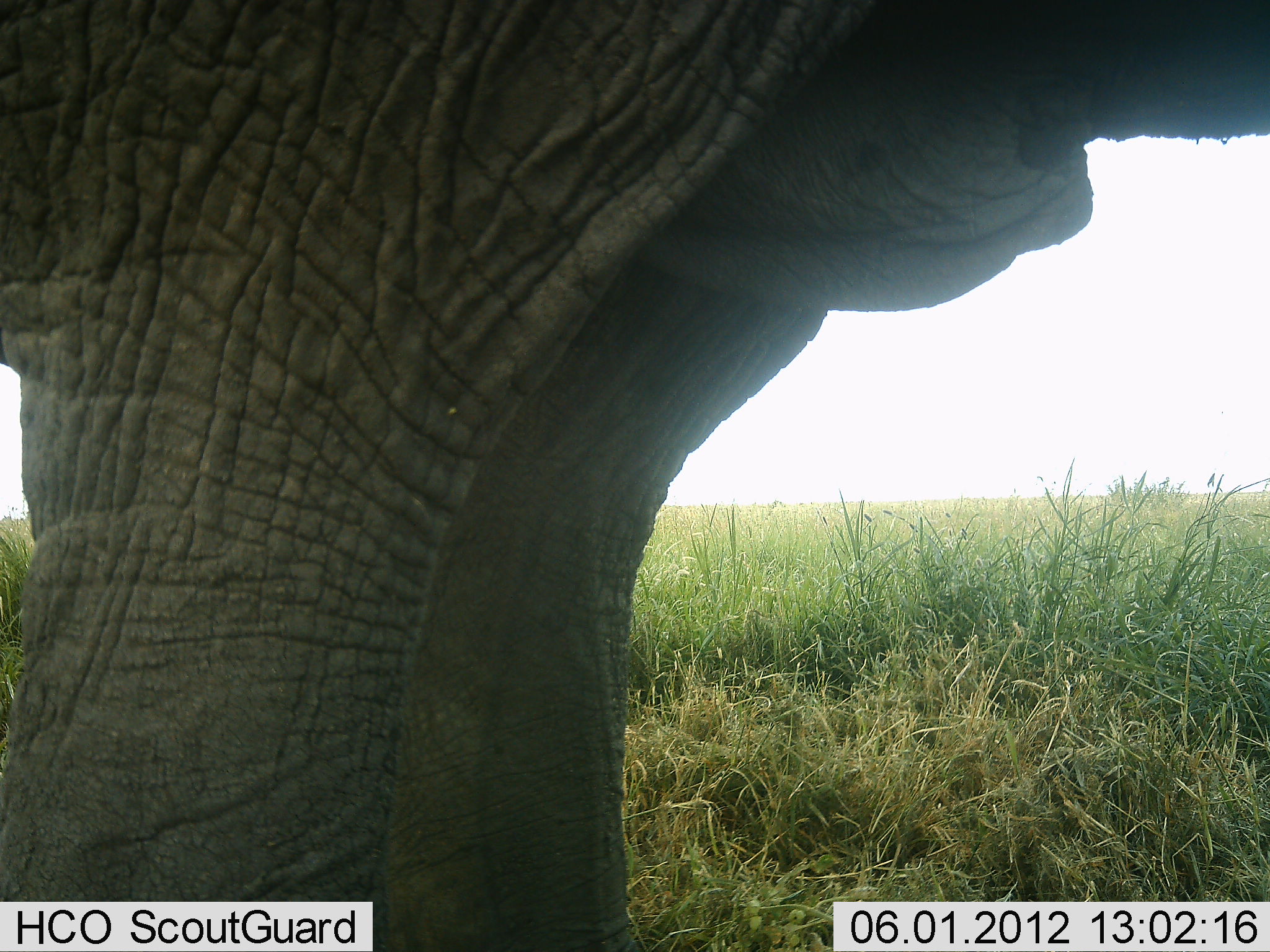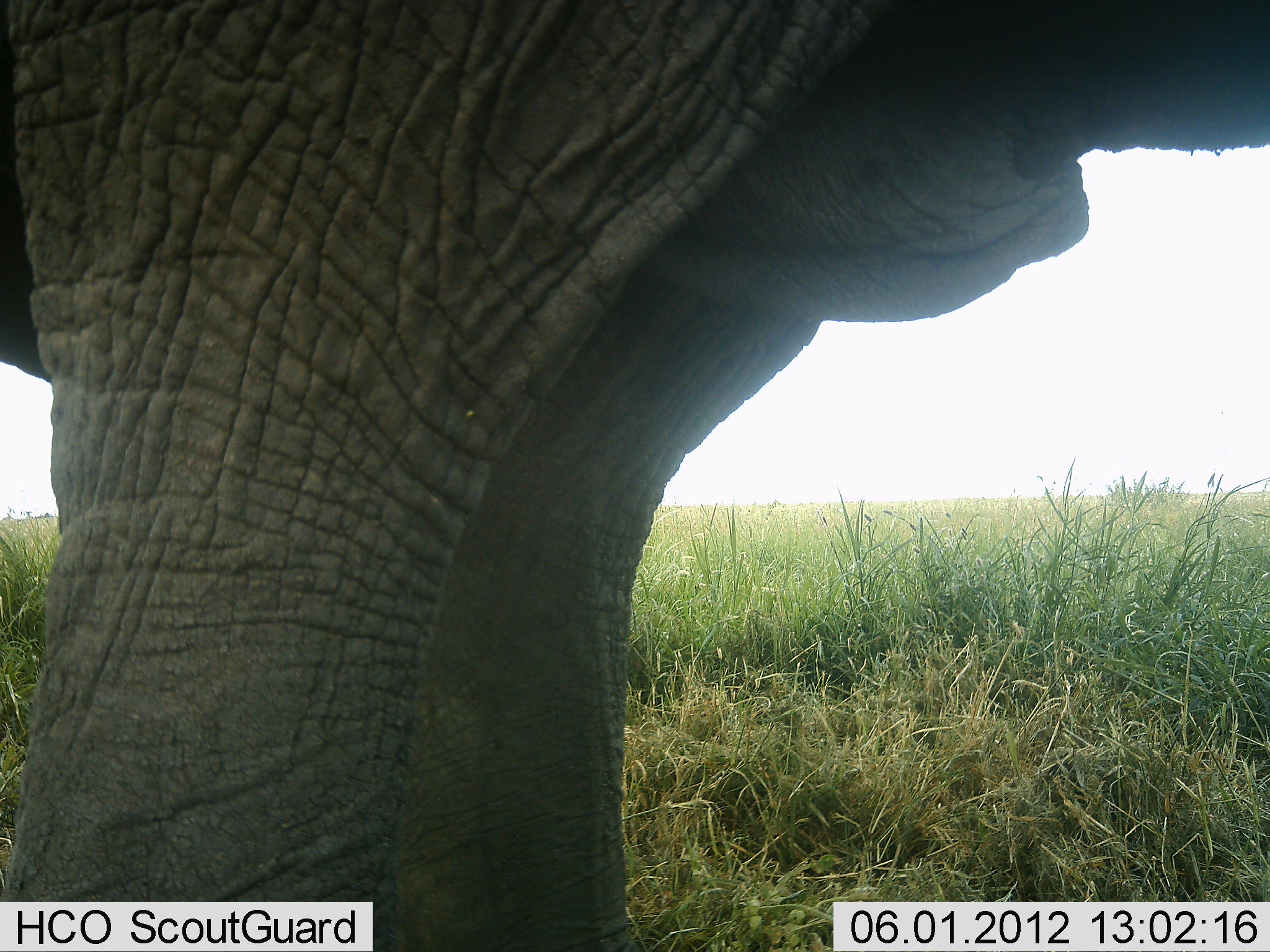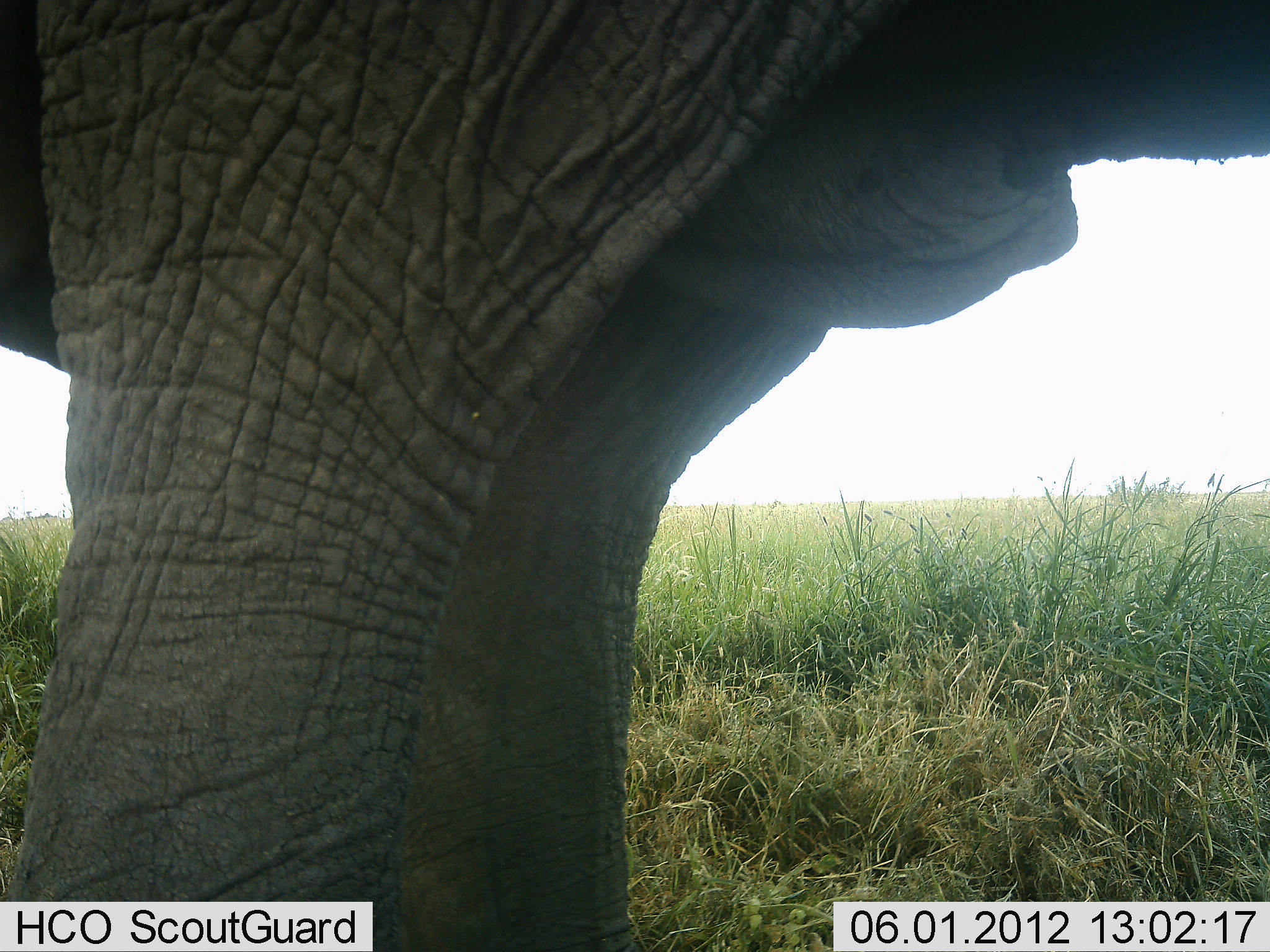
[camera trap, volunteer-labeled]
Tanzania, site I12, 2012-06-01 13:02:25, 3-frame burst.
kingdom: Animalia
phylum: Chordata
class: Mammalia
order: Proboscidea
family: Elephantidae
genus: Loxodonta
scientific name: Loxodonta africana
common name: african bush elephant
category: elephant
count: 1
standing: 100%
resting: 0%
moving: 0%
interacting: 0%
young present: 0%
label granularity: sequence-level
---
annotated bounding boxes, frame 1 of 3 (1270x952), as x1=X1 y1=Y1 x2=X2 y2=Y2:
animal: x1=0 y1=0 x2=1270 y2=952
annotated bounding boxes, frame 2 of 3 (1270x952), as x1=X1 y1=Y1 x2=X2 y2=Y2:
animal: x1=0 y1=0 x2=1268 y2=952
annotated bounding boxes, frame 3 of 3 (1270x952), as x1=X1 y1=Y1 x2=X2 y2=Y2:
animal: x1=0 y1=1 x2=1269 y2=951